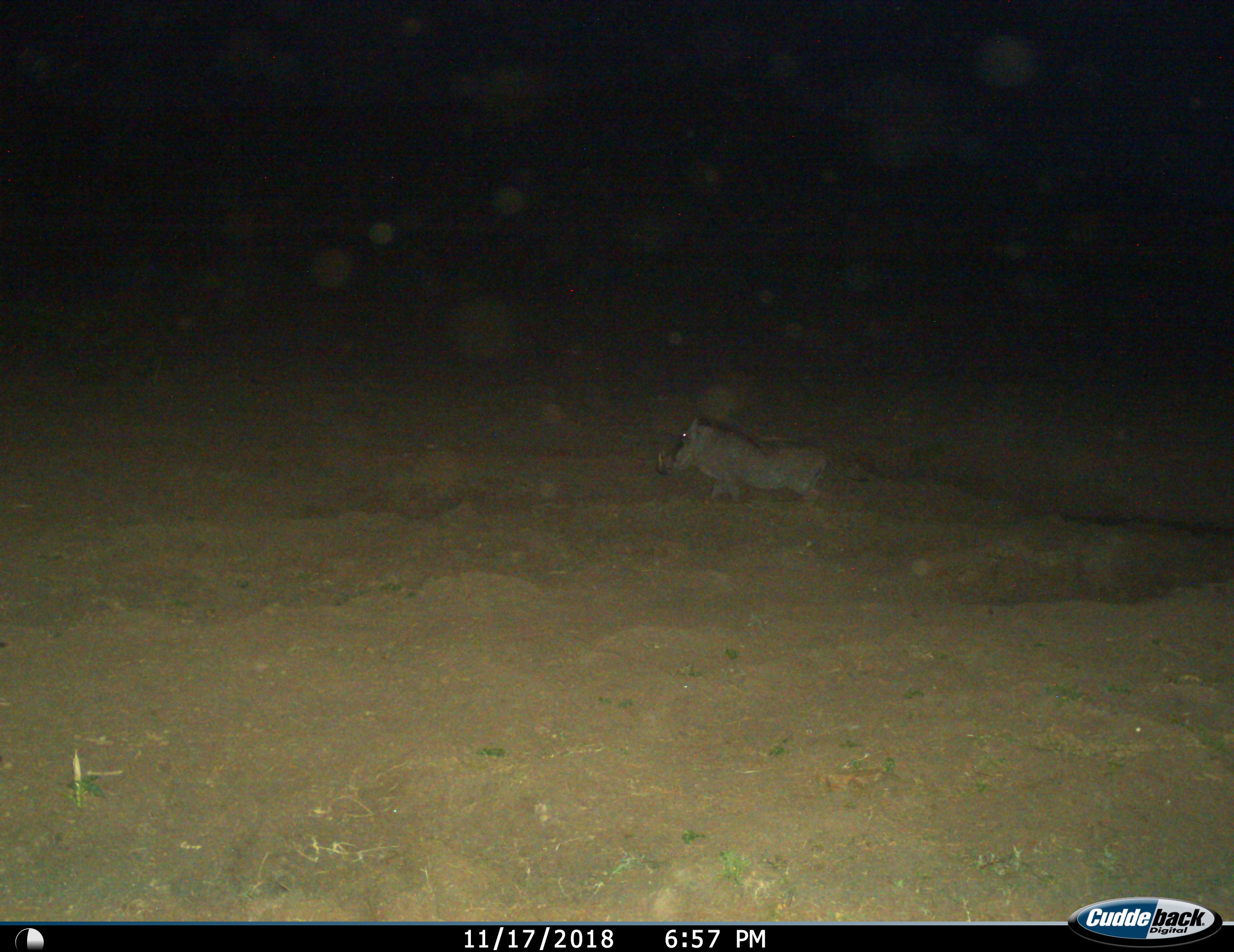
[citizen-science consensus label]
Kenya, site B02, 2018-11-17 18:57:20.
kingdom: Animalia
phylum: Chordata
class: Mammalia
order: Artiodactyla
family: Suidae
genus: Phacochoerus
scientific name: Phacochoerus africanus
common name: warthog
Warthog (Phacochoerus africanus), count 1. Behavior (volunteer vote fractions): standing 50%, resting 0%, moving 70%, interacting 0%. Young present (vote fraction): 0%. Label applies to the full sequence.